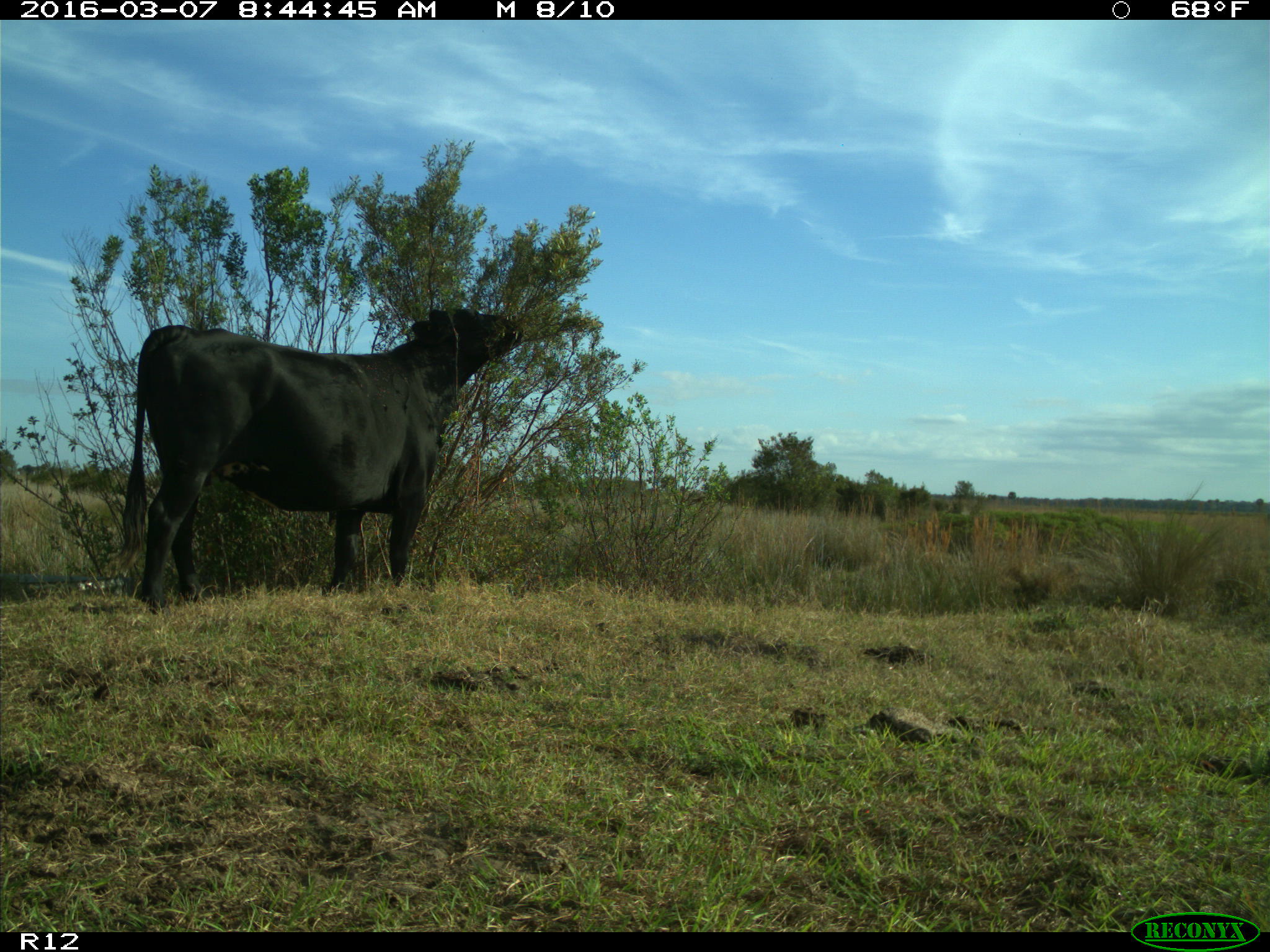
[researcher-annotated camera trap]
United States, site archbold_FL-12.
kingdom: Animalia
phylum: Chordata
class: Mammalia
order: Artiodactyla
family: Bovidae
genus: Bos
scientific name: Bos taurus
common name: domestic cow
Bos taurus (domestic cow).